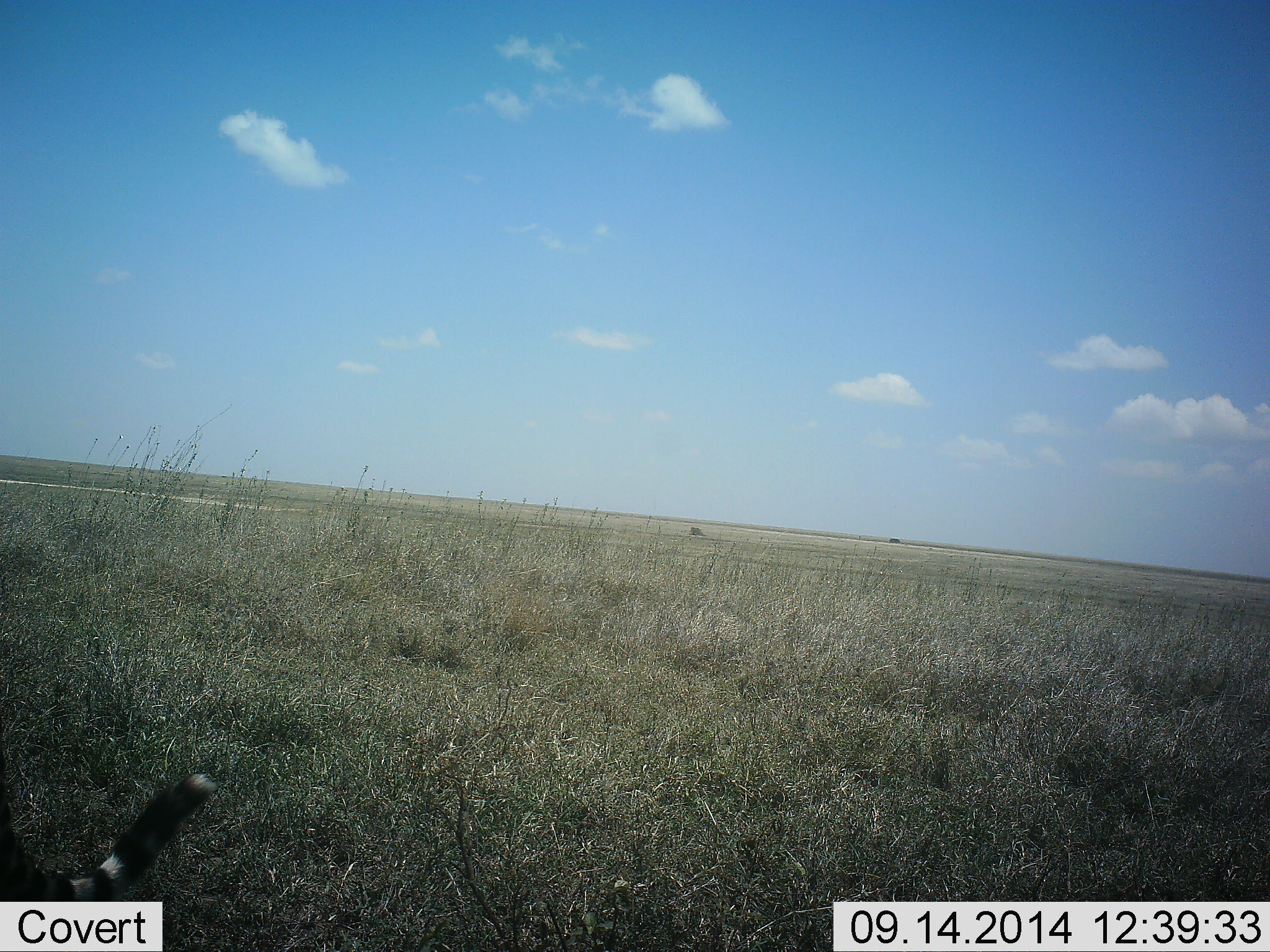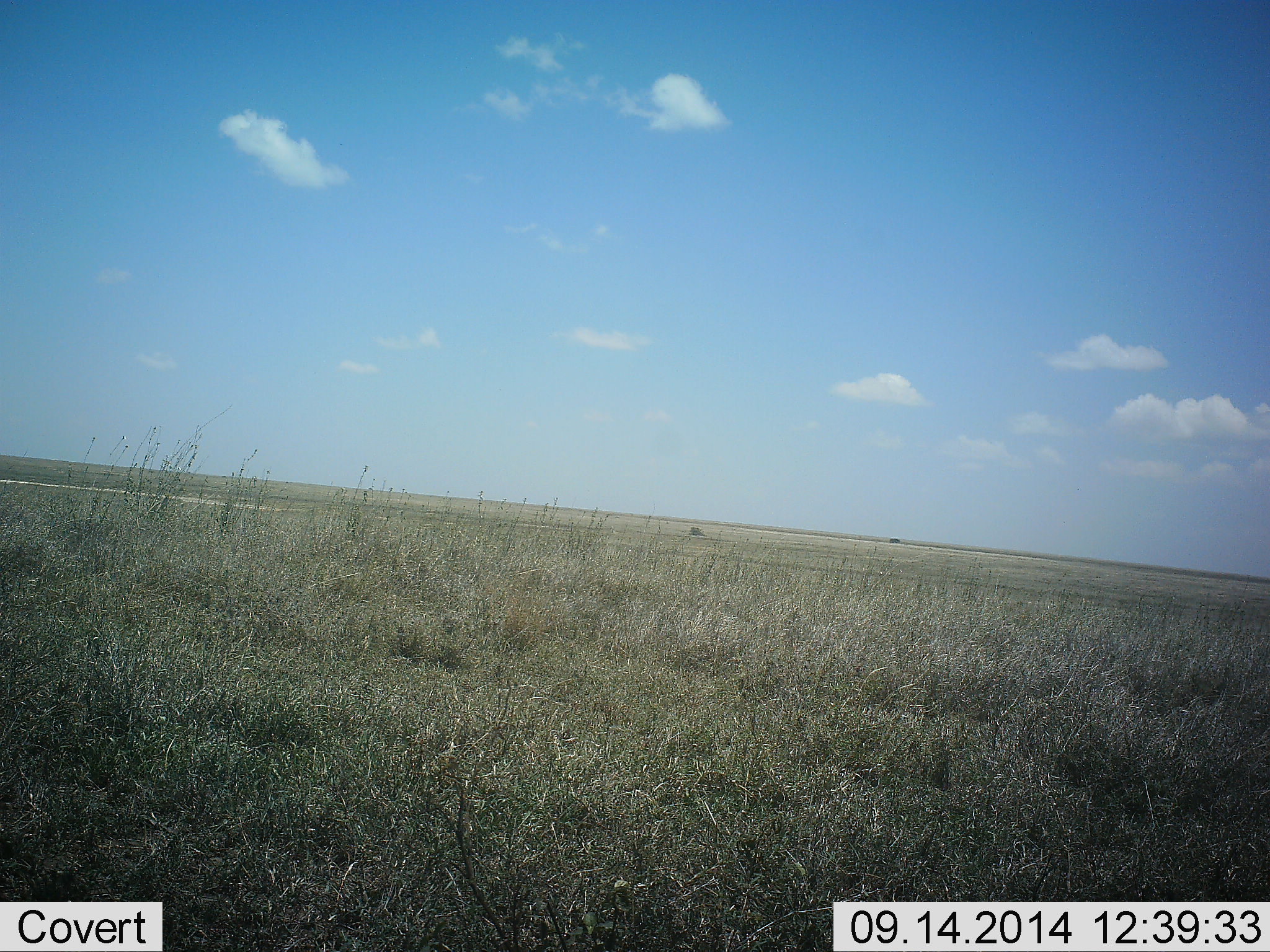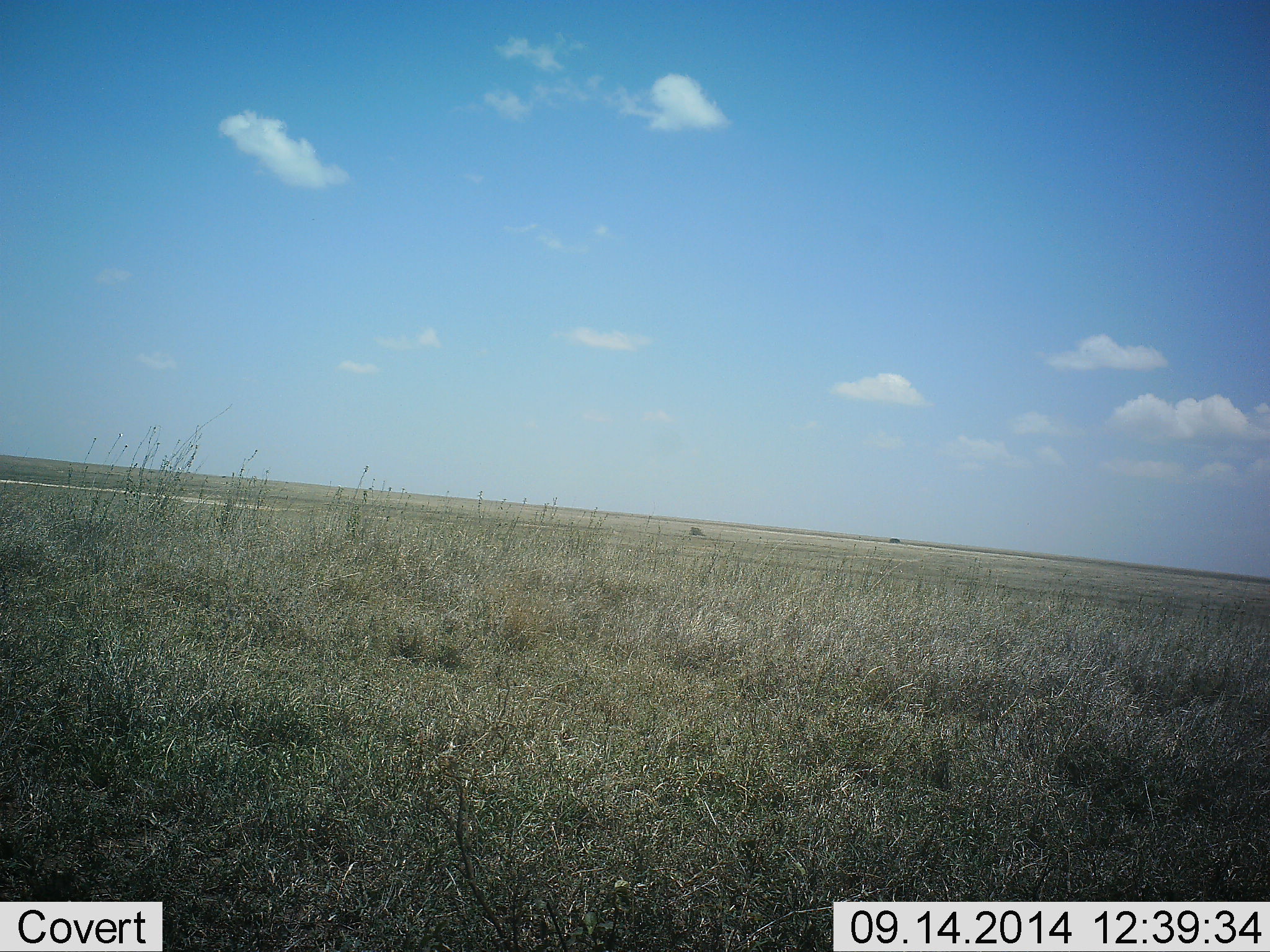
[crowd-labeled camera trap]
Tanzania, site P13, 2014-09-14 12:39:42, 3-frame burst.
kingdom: Animalia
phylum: Chordata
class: Mammalia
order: Carnivora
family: Felidae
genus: Acinonyx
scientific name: Acinonyx jubatus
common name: cheetah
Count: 1.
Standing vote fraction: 20%.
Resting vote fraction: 20%.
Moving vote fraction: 60%.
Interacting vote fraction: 0%.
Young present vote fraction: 0%.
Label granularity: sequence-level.